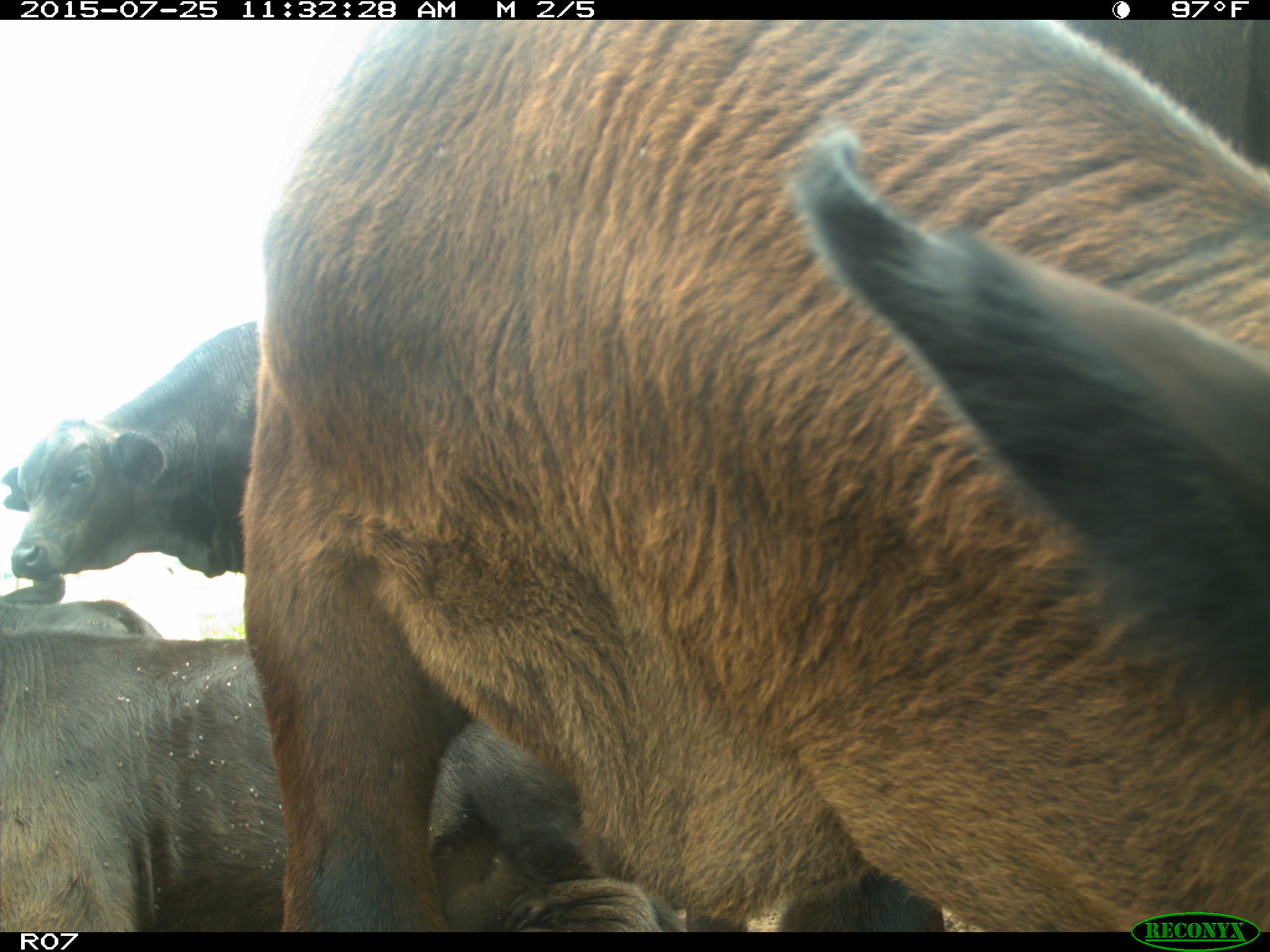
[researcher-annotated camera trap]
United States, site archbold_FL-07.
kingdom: Animalia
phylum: Chordata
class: Mammalia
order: Artiodactyla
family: Bovidae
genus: Bos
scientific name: Bos taurus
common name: domestic cow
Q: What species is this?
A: Bos taurus (domestic cow).